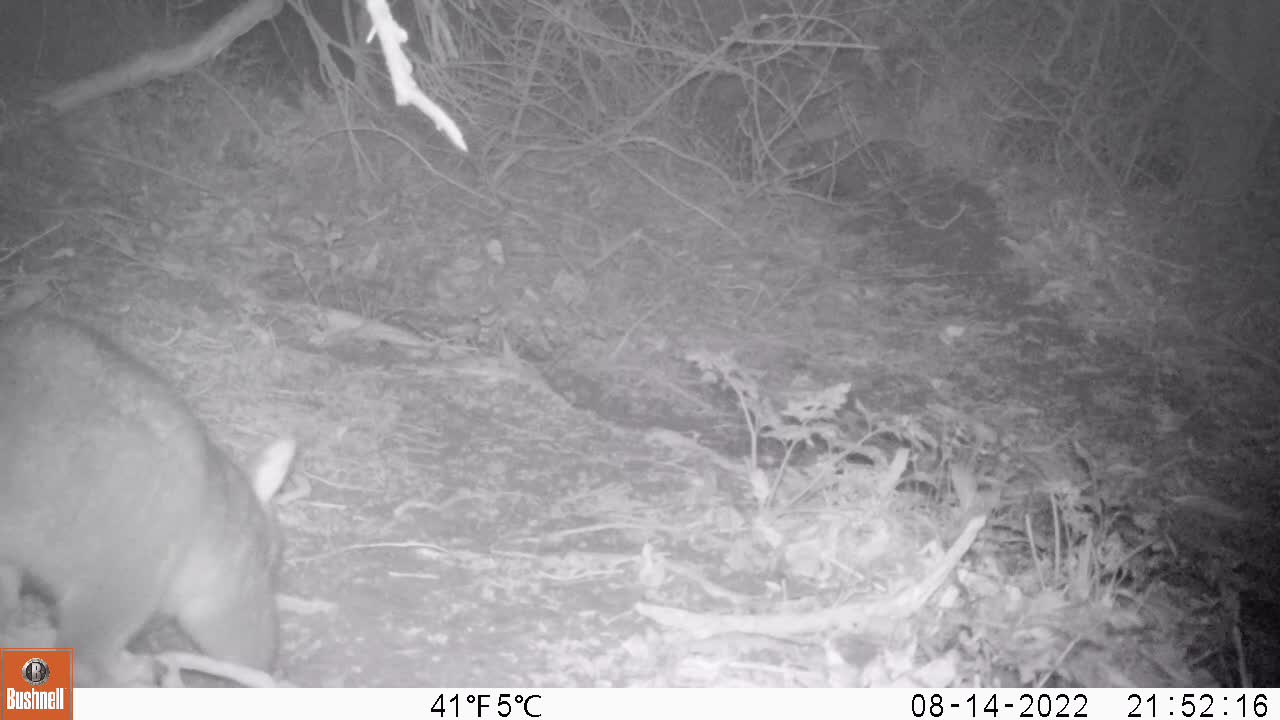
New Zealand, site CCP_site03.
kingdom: Animalia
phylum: Chordata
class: Mammalia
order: Diprotodontia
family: Phalangeridae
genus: Trichosurus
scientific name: Trichosurus vulpecula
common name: common brushtail possum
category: possum